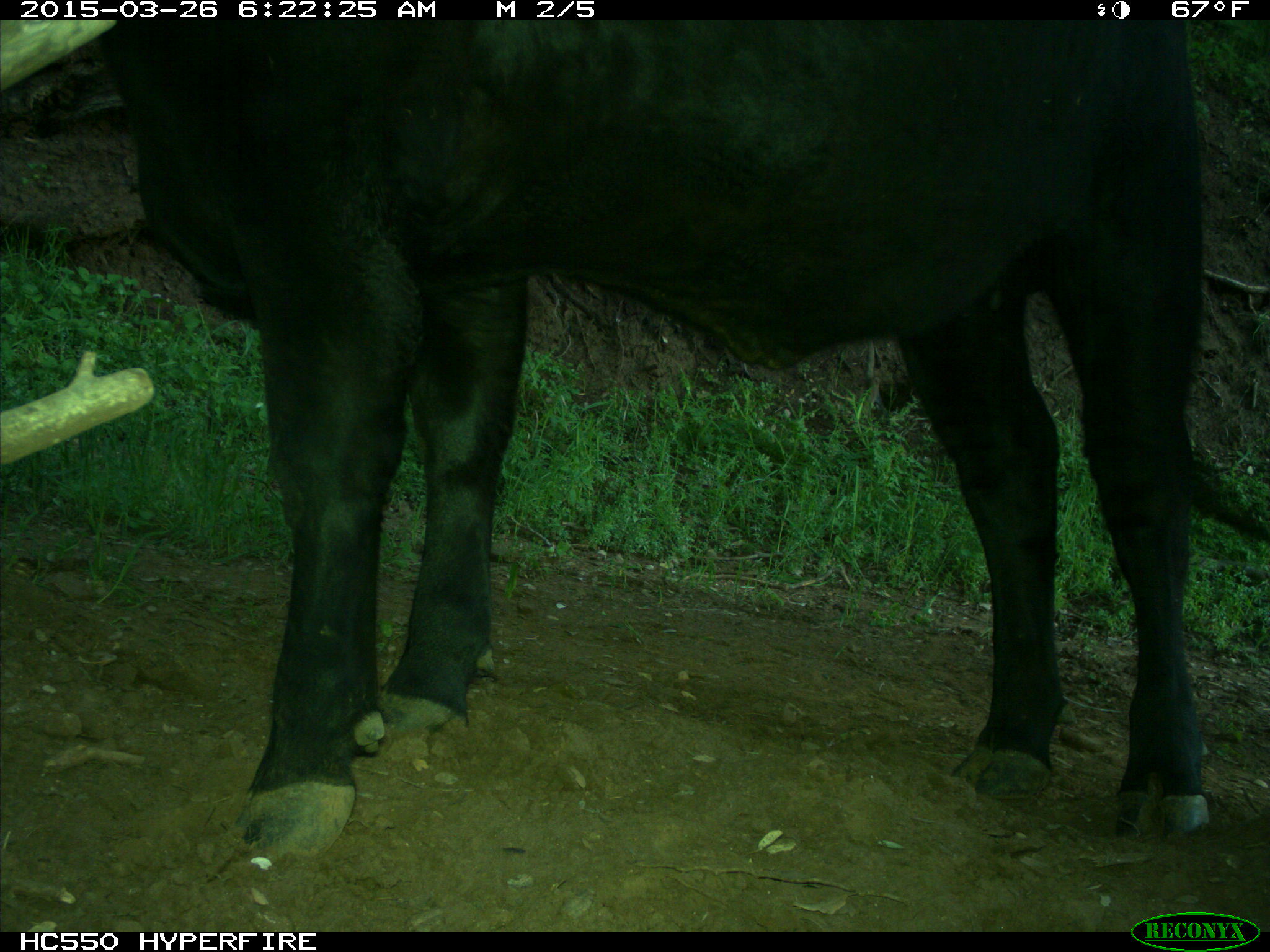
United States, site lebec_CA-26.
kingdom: Animalia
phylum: Chordata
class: Mammalia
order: Artiodactyla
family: Bovidae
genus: Bos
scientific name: Bos taurus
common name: domestic cow